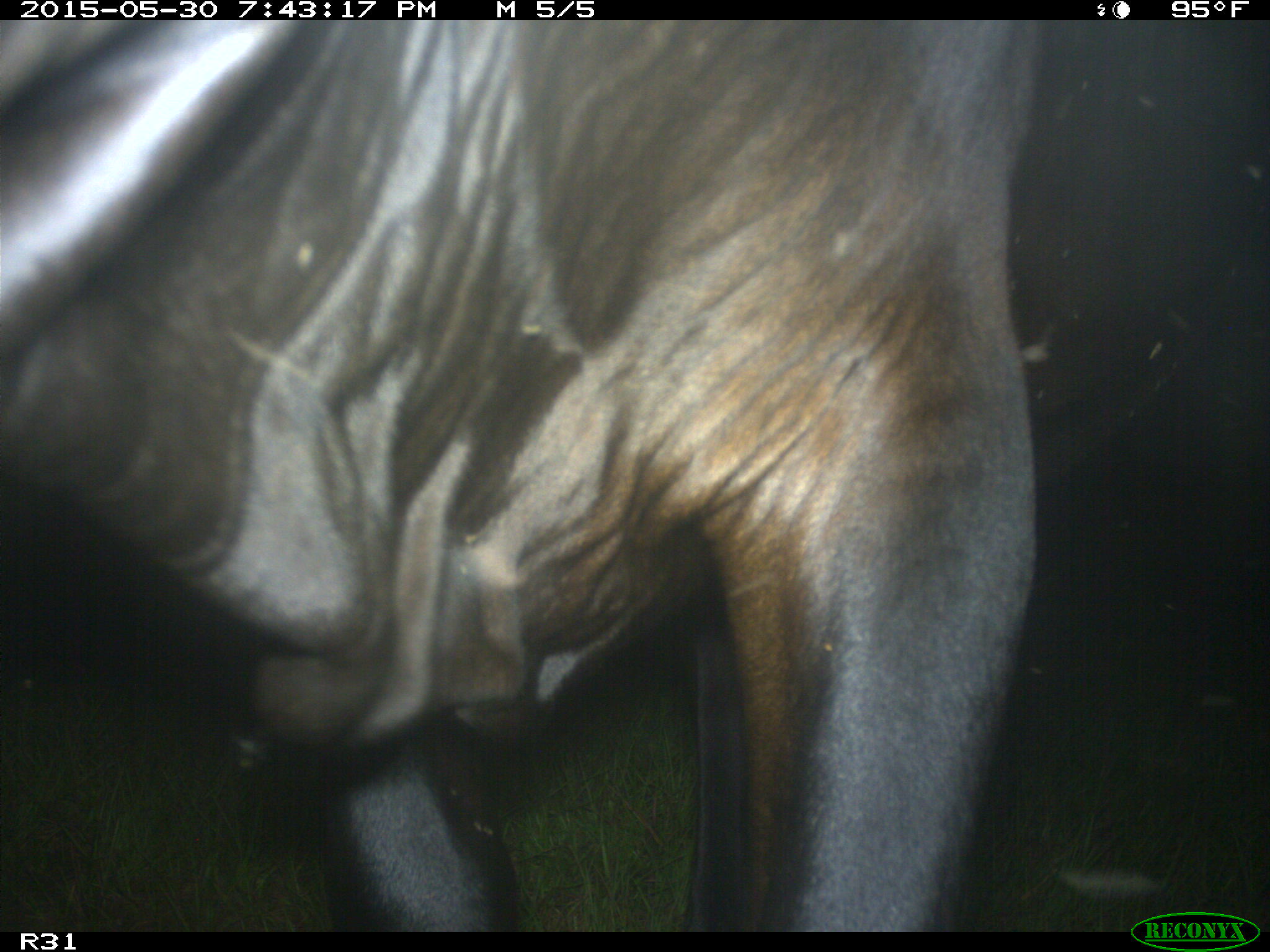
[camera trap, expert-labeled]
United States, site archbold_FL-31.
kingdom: Animalia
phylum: Chordata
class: Mammalia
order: Artiodactyla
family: Bovidae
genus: Bos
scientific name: Bos taurus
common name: domestic cow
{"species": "Bos taurus (domestic cow)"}